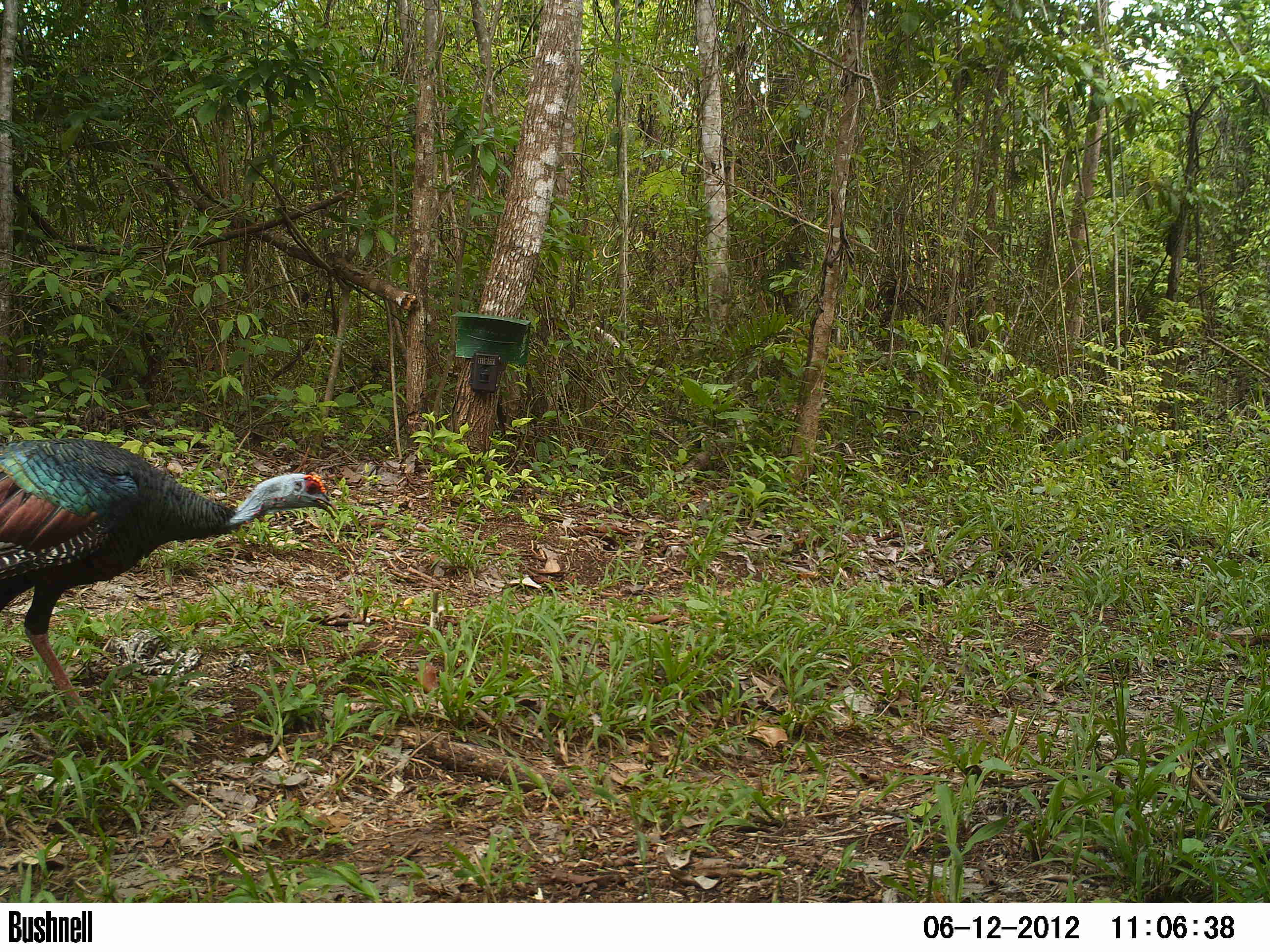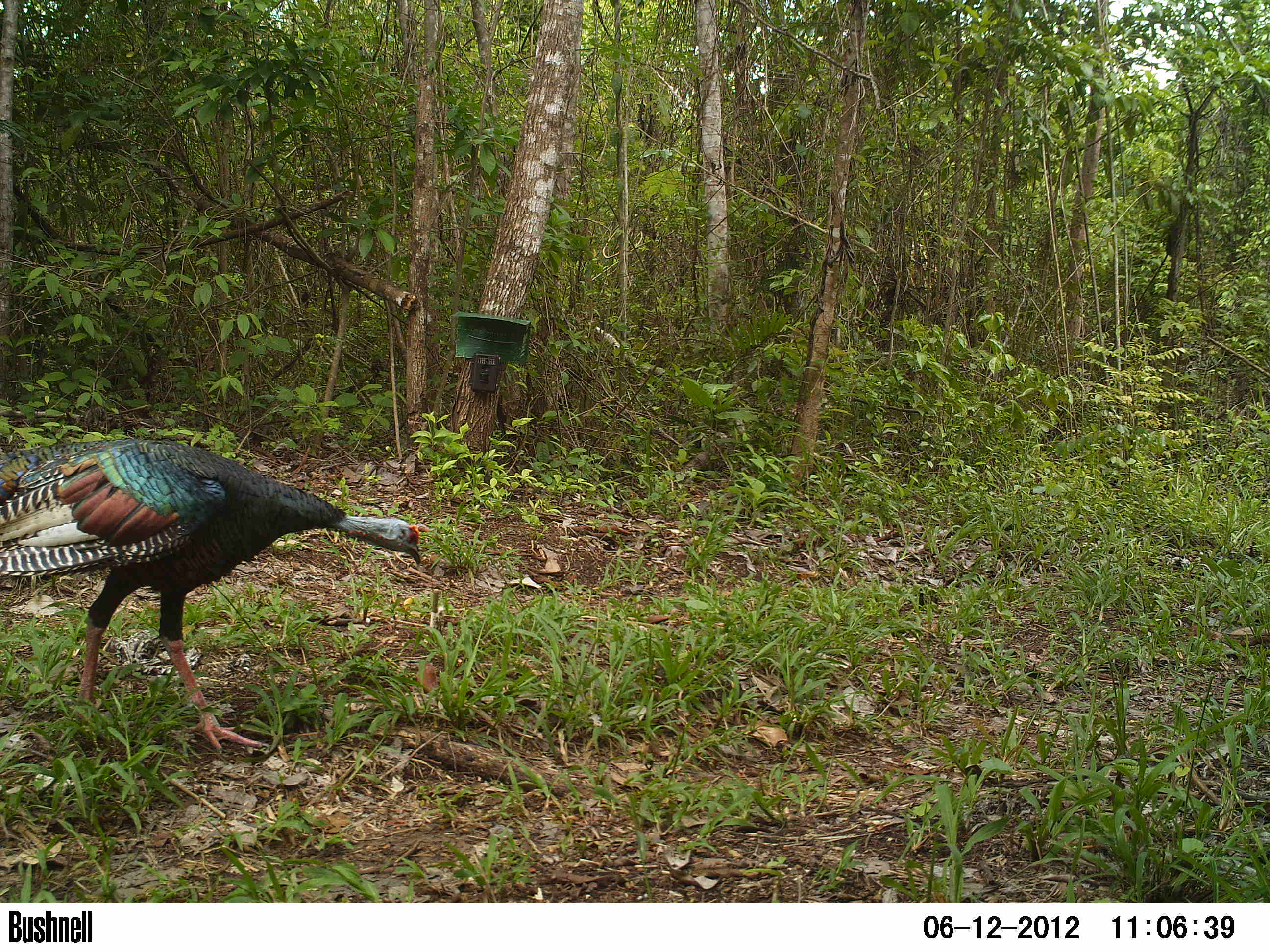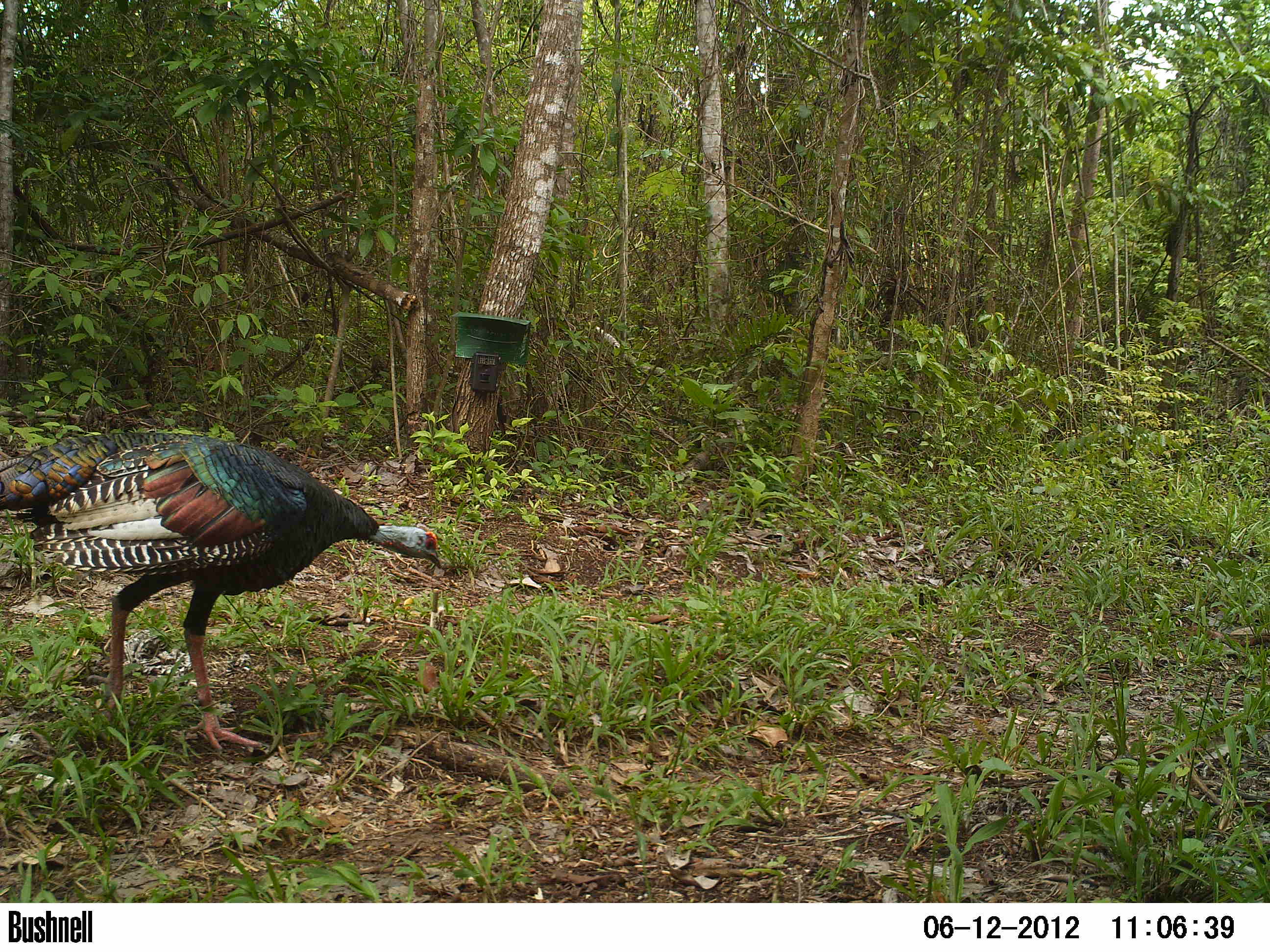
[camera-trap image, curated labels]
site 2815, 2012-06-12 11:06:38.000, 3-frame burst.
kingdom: Animalia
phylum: Chordata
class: Aves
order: Galliformes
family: Phasianidae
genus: Meleagris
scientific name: Meleagris ocellata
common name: ocellated turkey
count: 1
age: adult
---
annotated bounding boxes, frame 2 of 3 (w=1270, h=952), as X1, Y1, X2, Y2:
meleagris ocellata: 0, 437, 422, 756